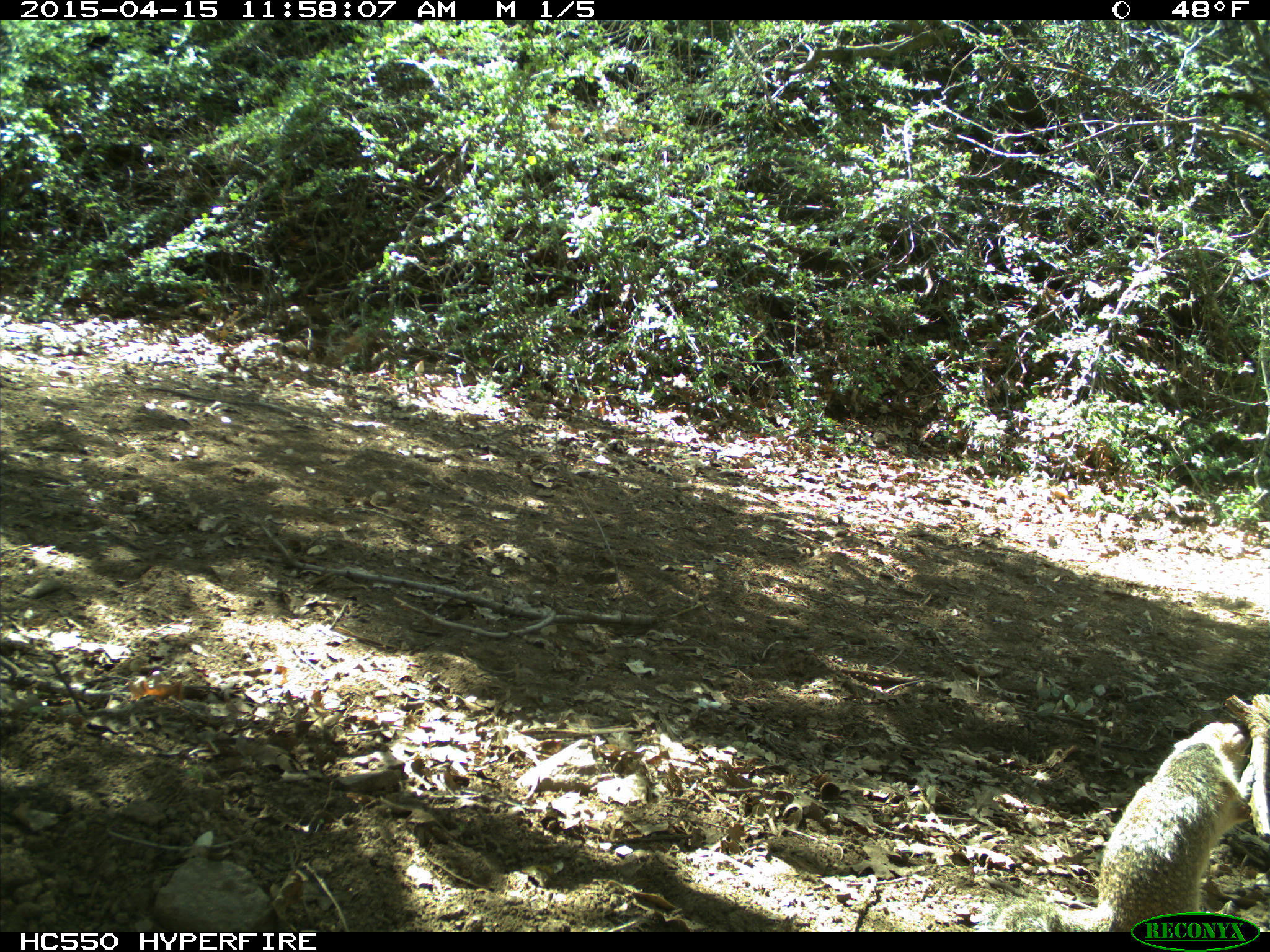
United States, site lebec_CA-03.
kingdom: Animalia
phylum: Chordata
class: Mammalia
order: Rodentia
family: Sciuridae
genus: Otospermophilus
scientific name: Otospermophilus beecheyi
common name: california ground squirrel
Otospermophilus beecheyi (california ground squirrel).